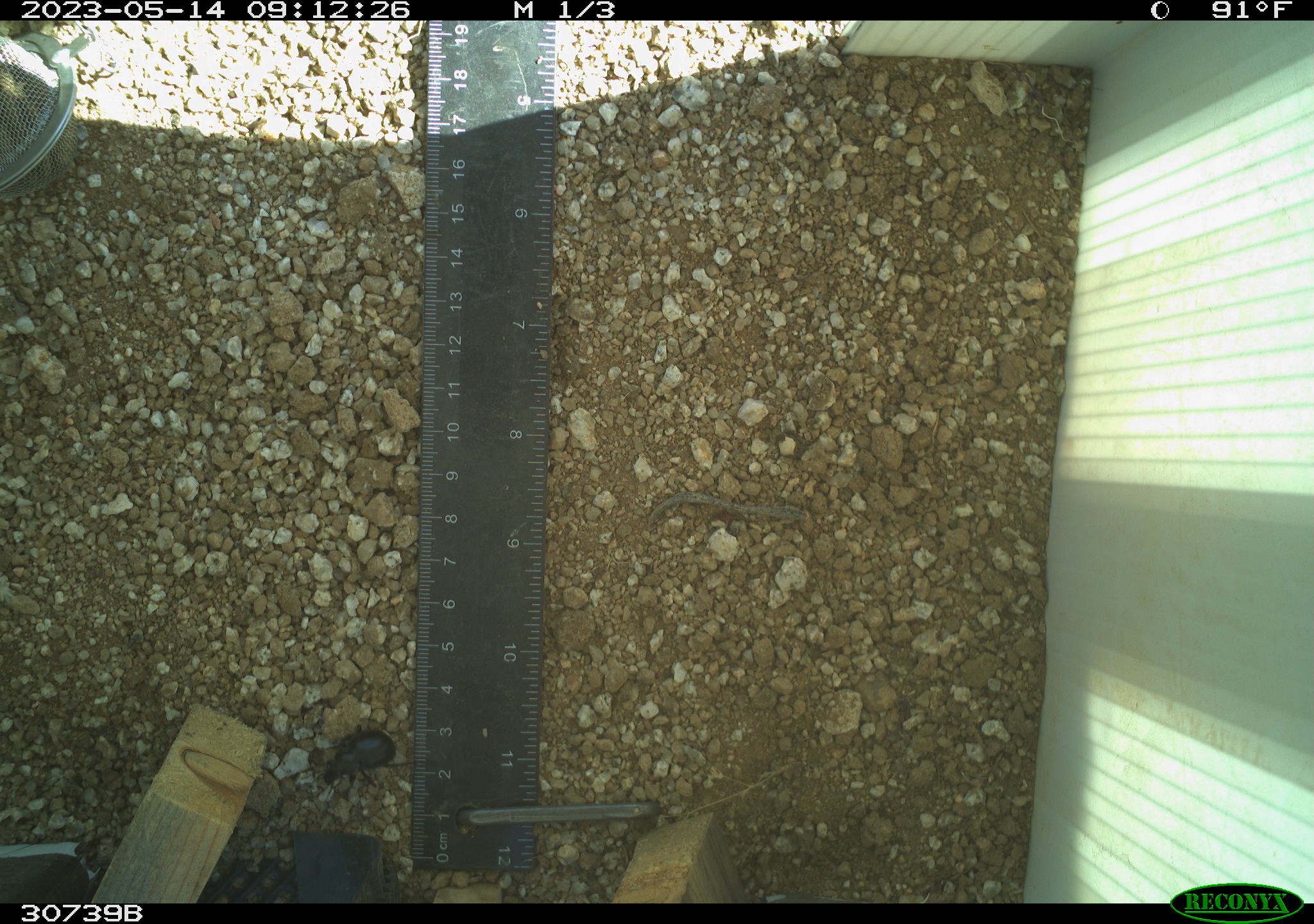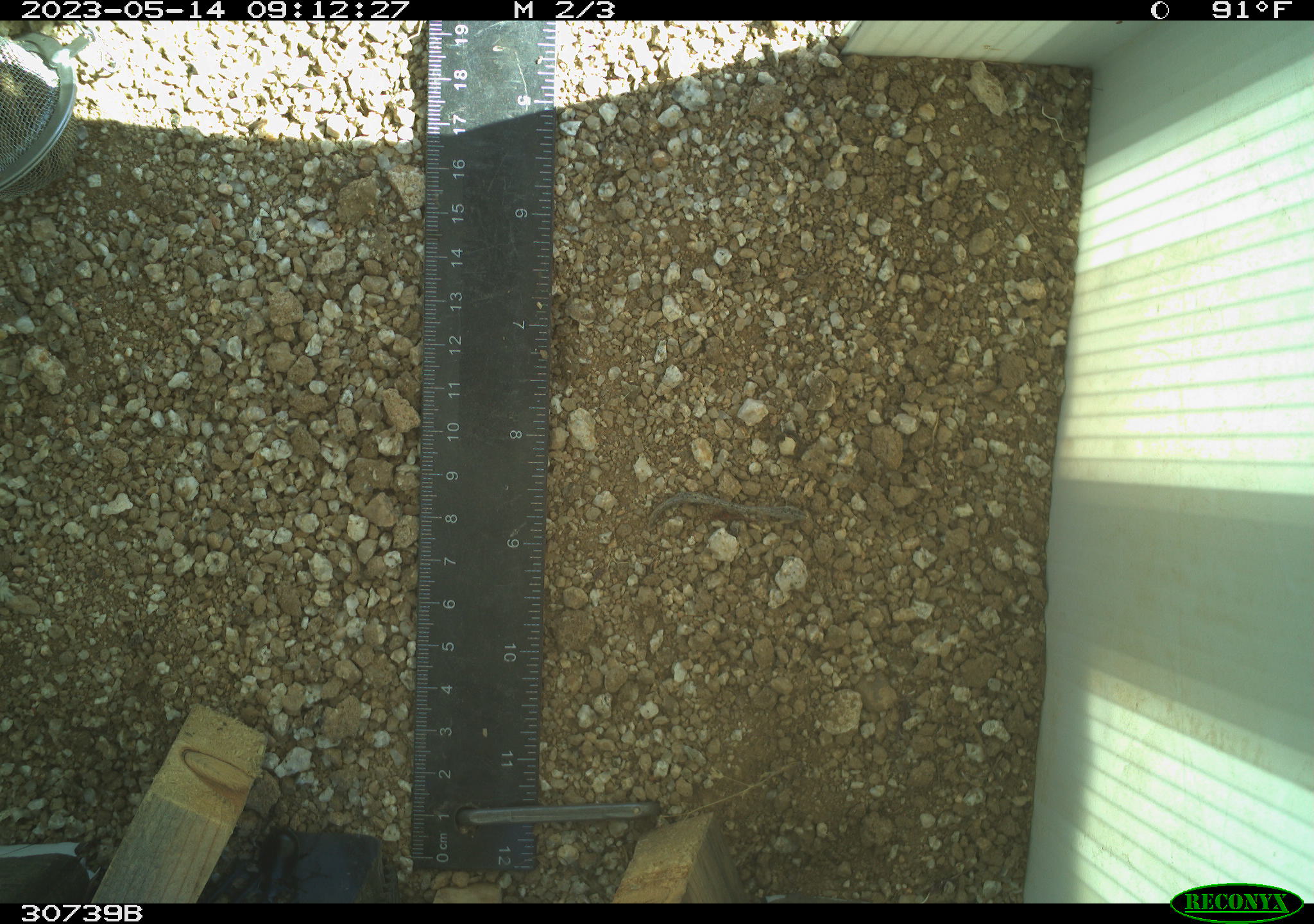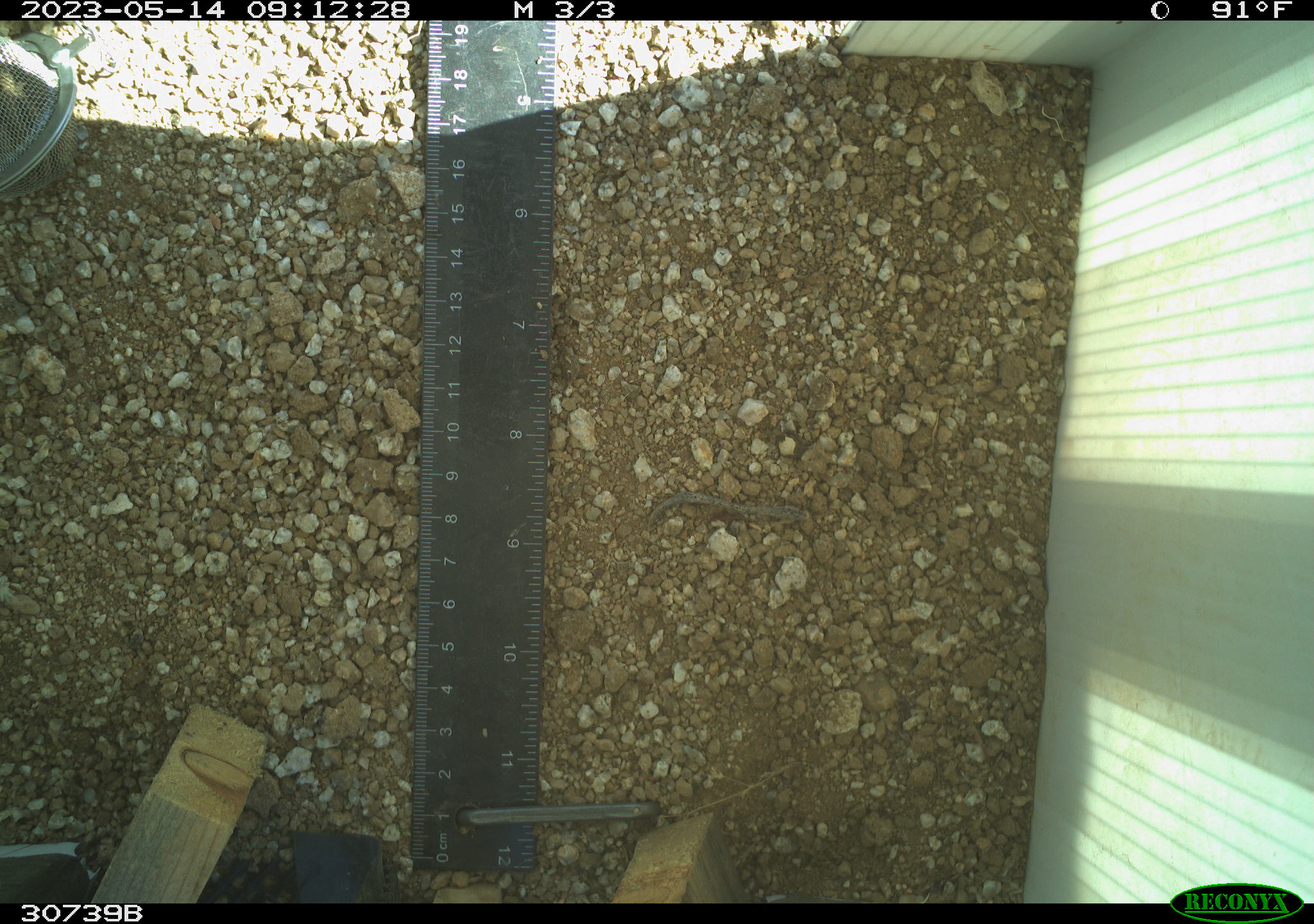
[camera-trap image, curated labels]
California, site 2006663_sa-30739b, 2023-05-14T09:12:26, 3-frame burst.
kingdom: Animalia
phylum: Arthropoda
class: Insecta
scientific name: Insecta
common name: insect